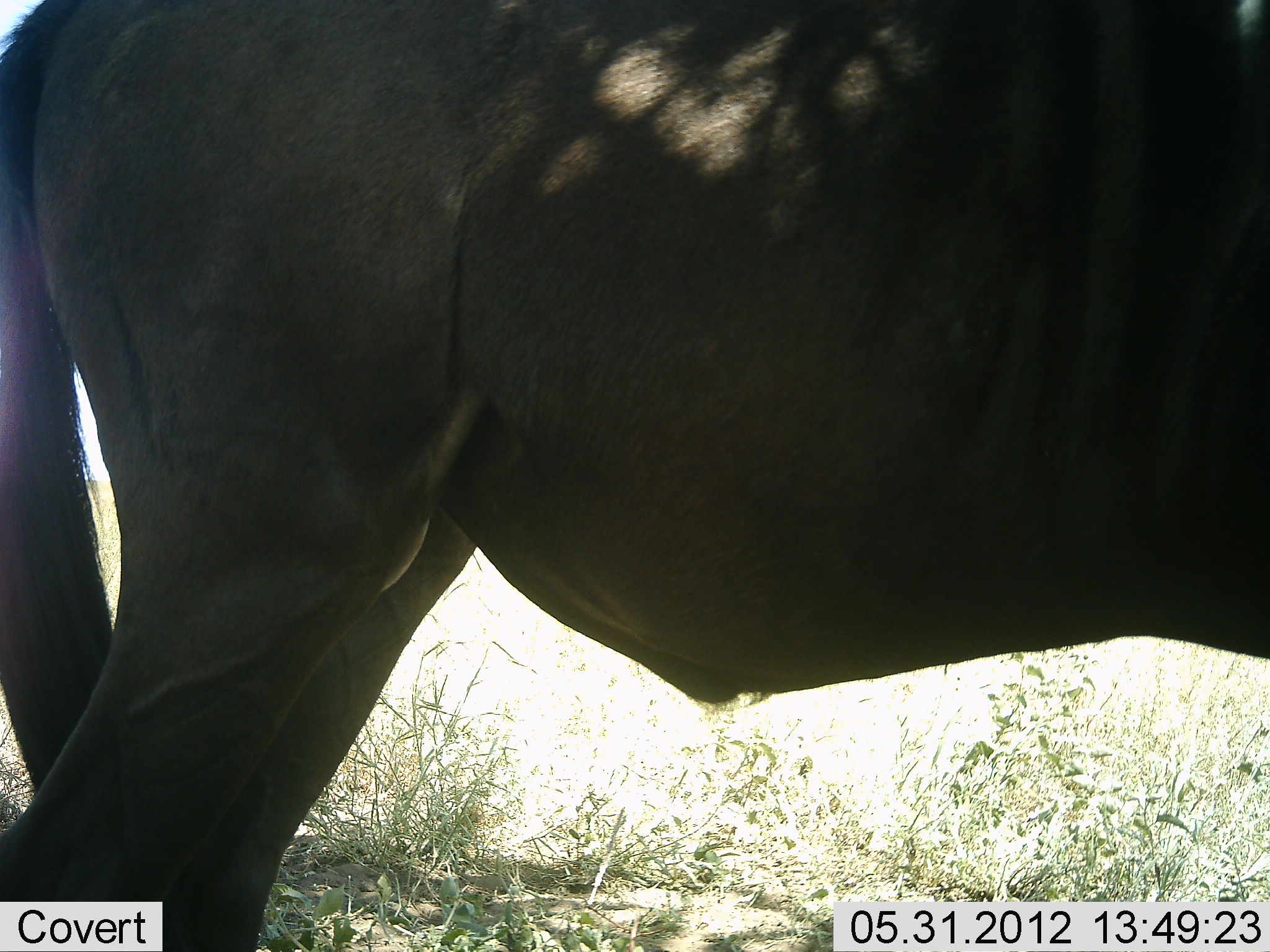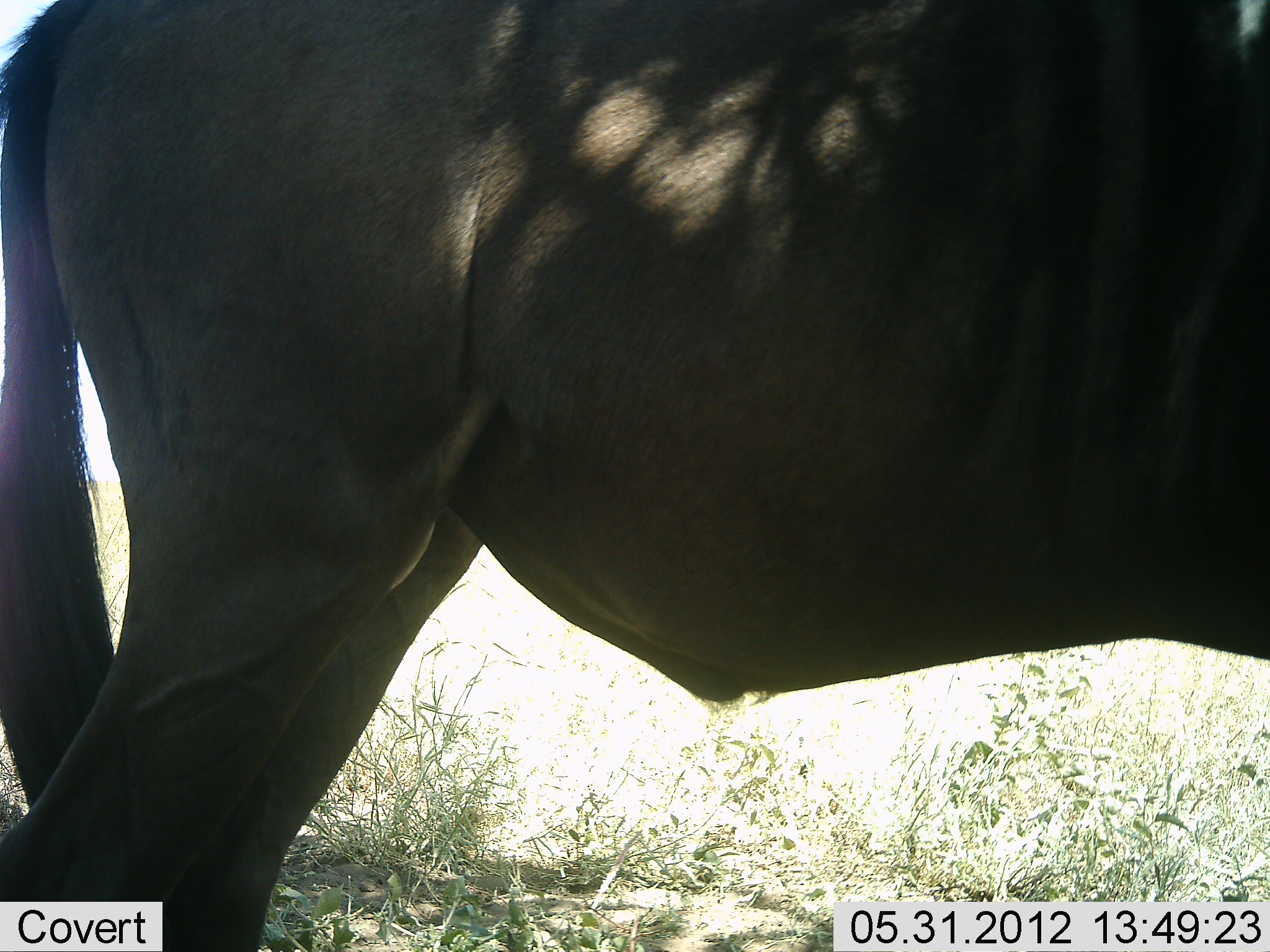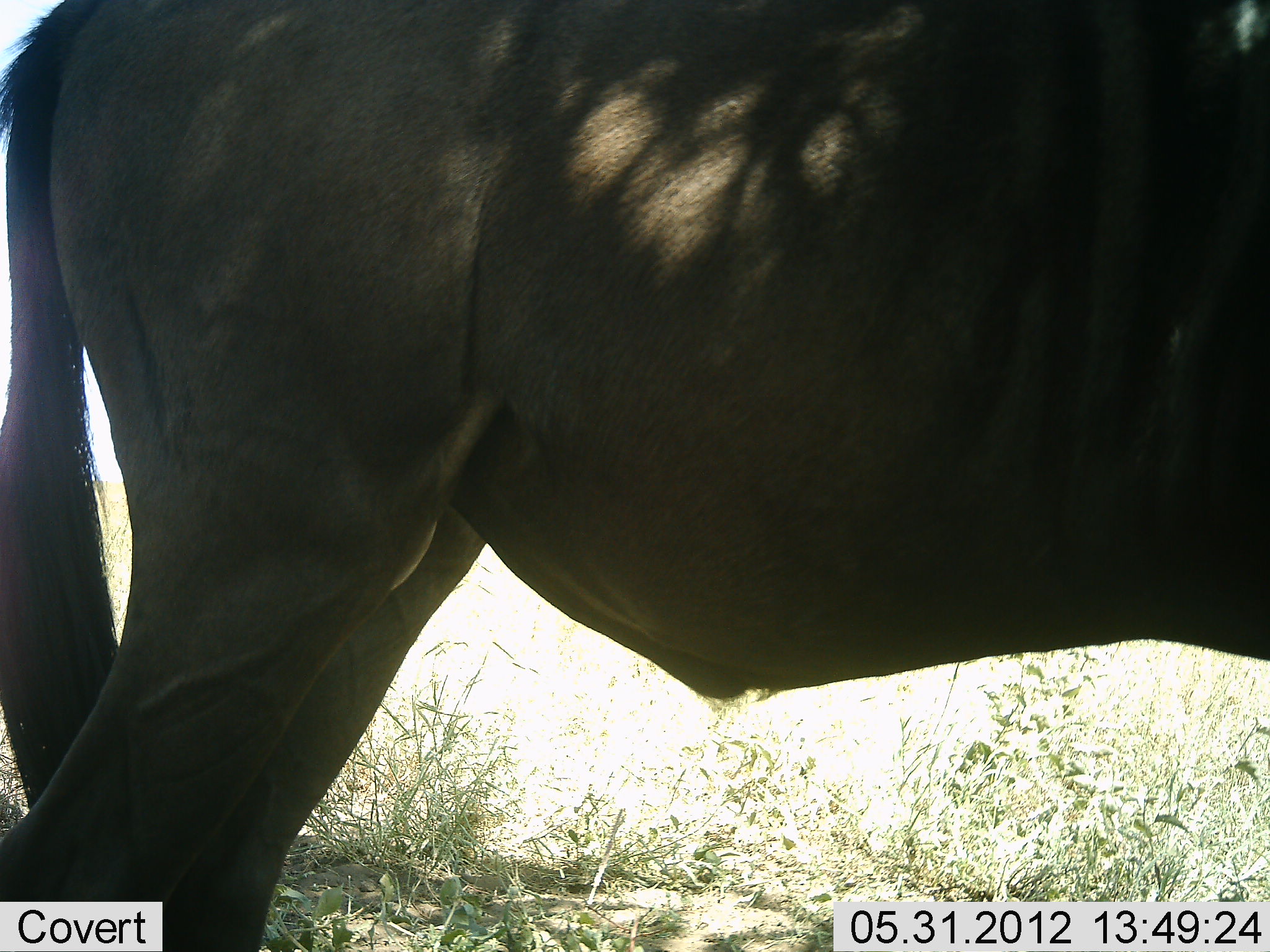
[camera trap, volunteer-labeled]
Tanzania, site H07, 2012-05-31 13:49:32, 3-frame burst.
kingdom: Animalia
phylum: Chordata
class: Mammalia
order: Artiodactyla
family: Bovidae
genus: Connochaetes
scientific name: Connochaetes taurinus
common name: blue wildebeest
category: wildebeest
Wildebeest (blue wildebeest) (Connochaetes taurinus), count 1. Behavior (volunteer vote fractions): standing 100%, resting 0%, moving 0%, interacting 0%. Young present (vote fraction): 0%. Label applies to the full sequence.